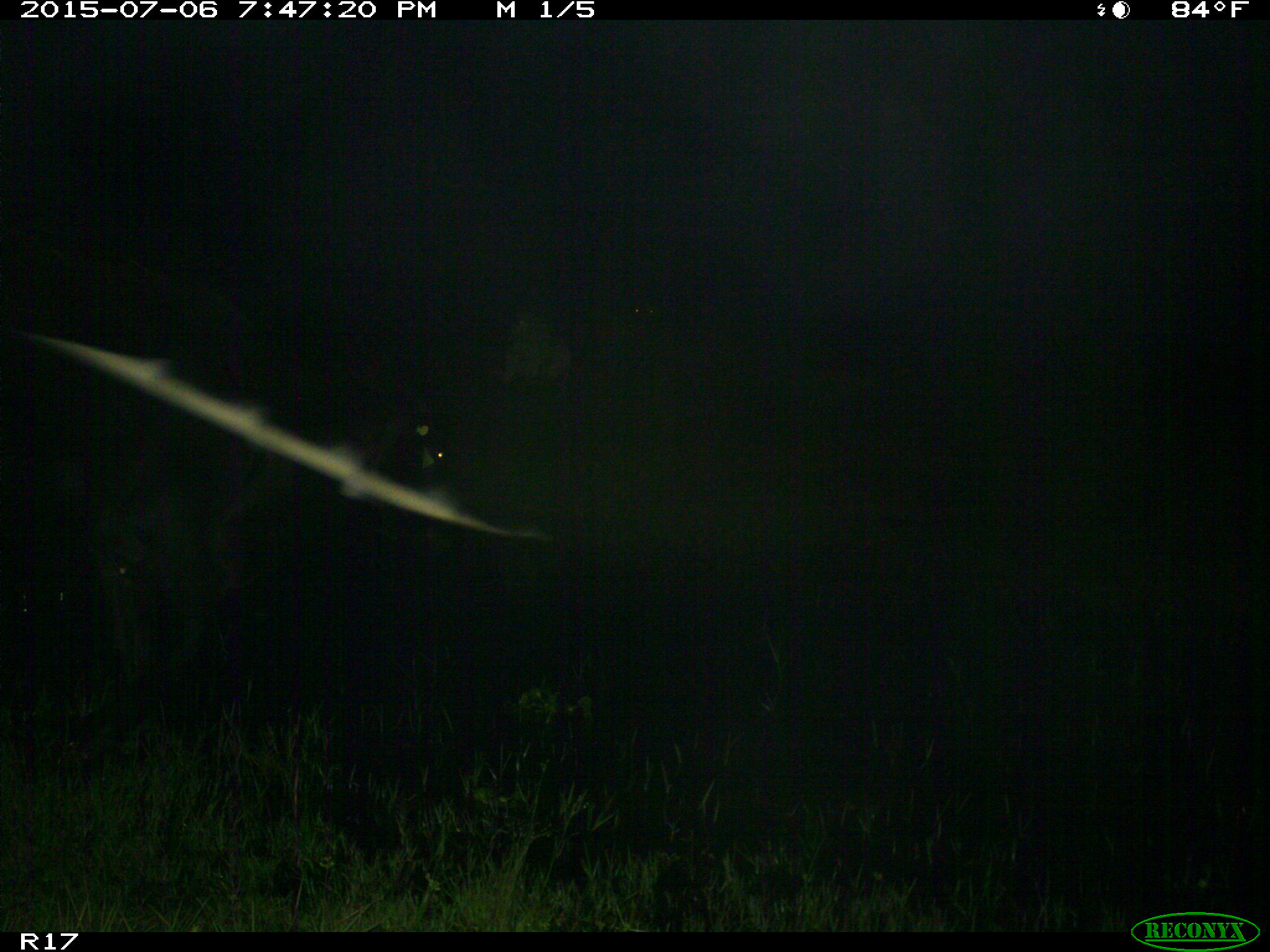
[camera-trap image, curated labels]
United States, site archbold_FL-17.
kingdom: Animalia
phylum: Chordata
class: Mammalia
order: Artiodactyla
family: Bovidae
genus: Bos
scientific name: Bos taurus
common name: domestic cow